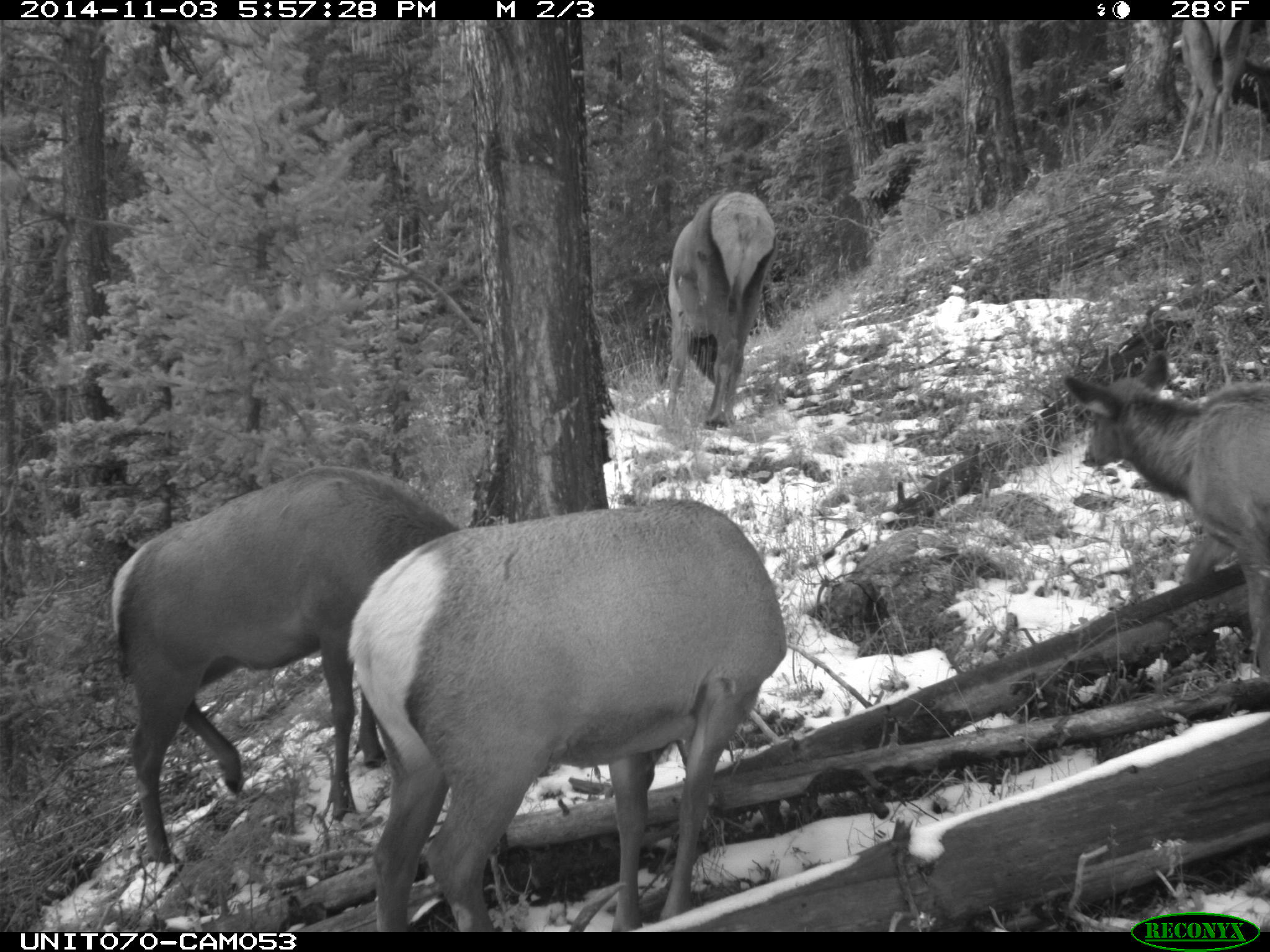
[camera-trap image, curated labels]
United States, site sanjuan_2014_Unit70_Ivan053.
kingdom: Animalia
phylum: Chordata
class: Mammalia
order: Artiodactyla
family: Cervidae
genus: Cervus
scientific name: Cervus elaphus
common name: red deer